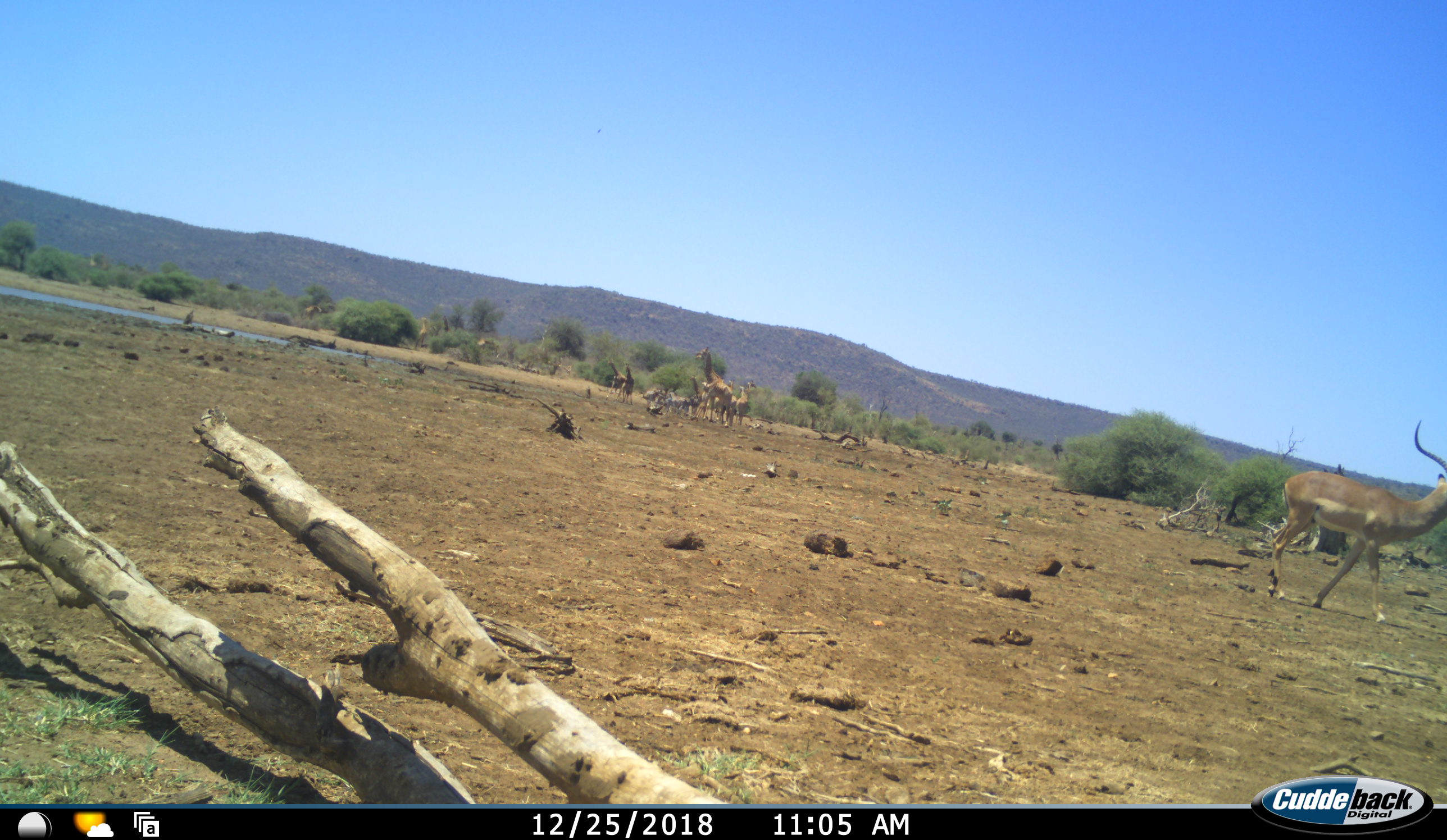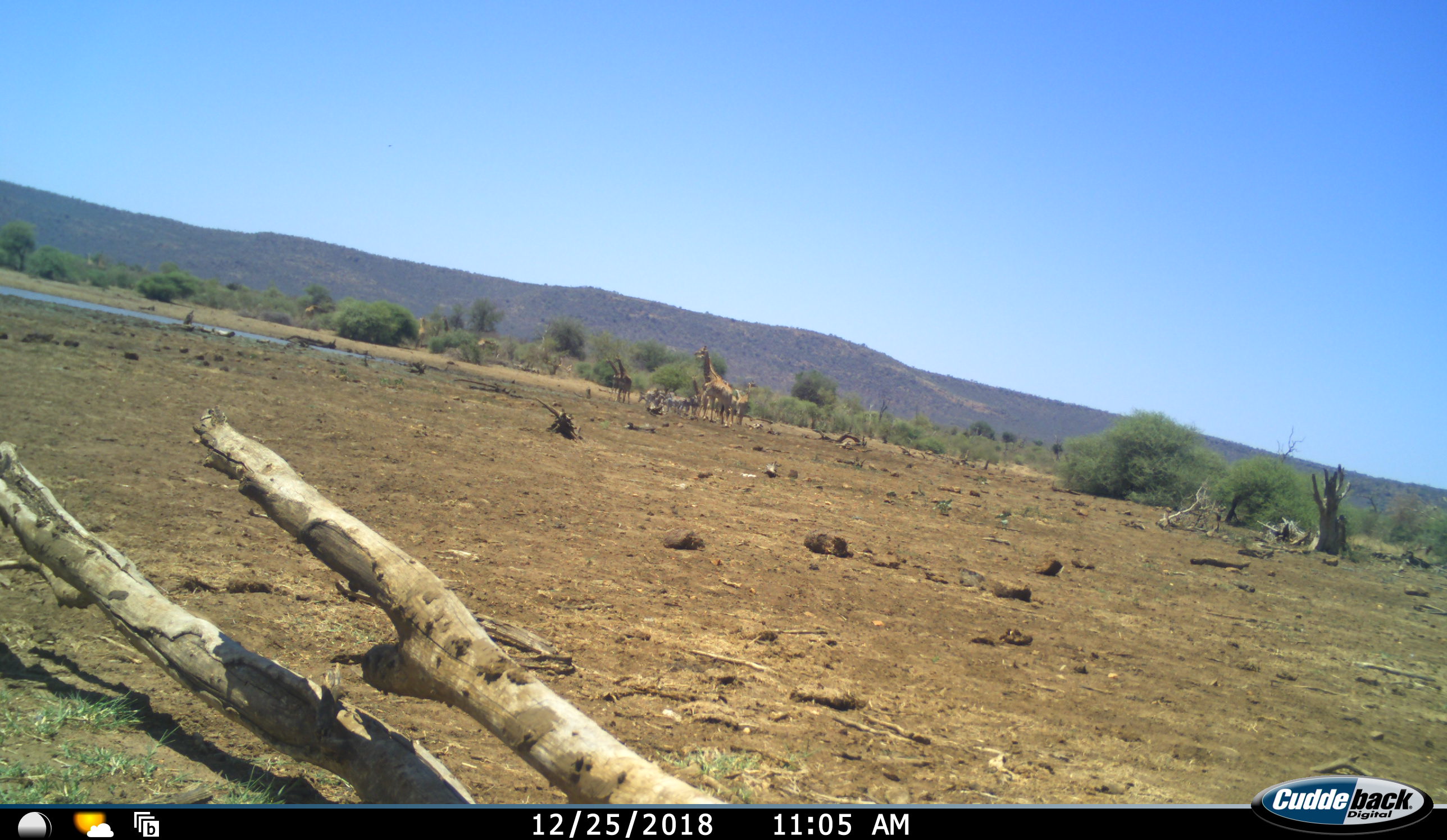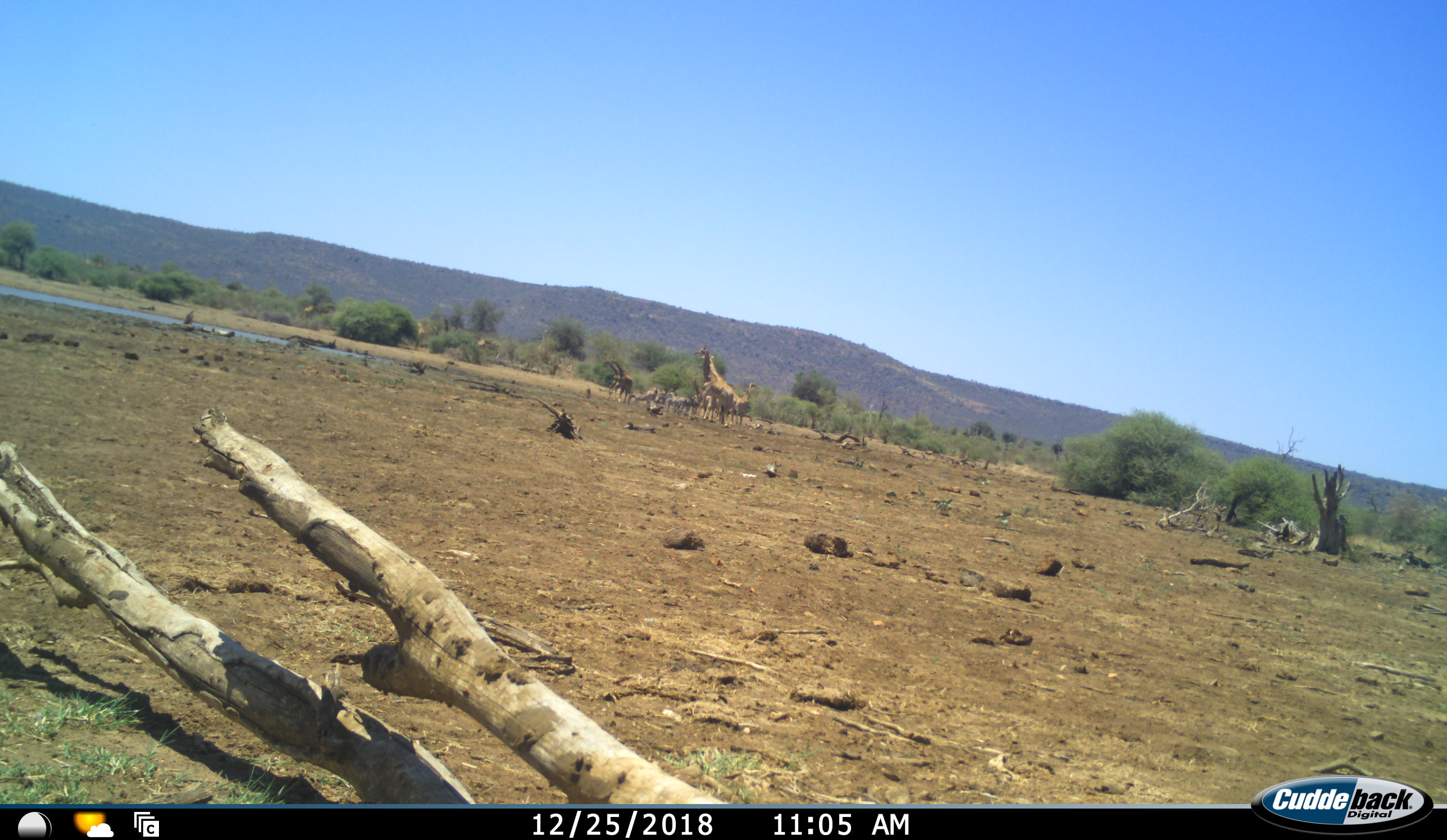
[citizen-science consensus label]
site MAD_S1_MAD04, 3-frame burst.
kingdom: Animalia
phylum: Chordata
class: Mammalia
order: Artiodactyla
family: Giraffidae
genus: Giraffa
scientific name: Giraffa camelopardalis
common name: giraffe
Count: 6.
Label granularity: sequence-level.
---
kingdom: Animalia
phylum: Chordata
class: Mammalia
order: Artiodactyla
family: Bovidae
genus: Aepyceros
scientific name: Aepyceros melampus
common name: impala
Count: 1.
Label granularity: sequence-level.